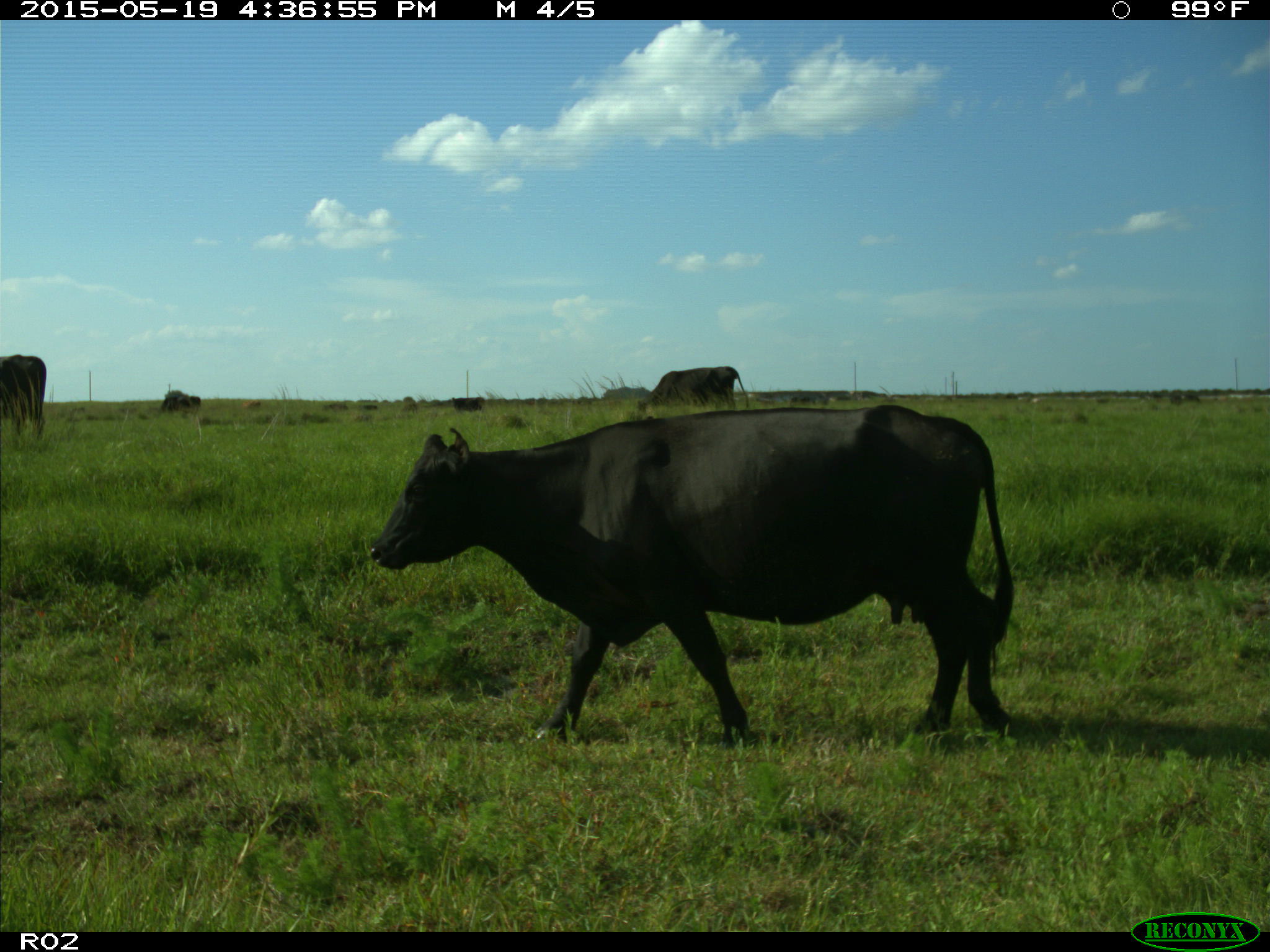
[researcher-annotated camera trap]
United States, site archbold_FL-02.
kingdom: Animalia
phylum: Chordata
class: Mammalia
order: Artiodactyla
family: Bovidae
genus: Bos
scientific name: Bos taurus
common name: domestic cow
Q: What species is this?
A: Bos taurus (domestic cow).